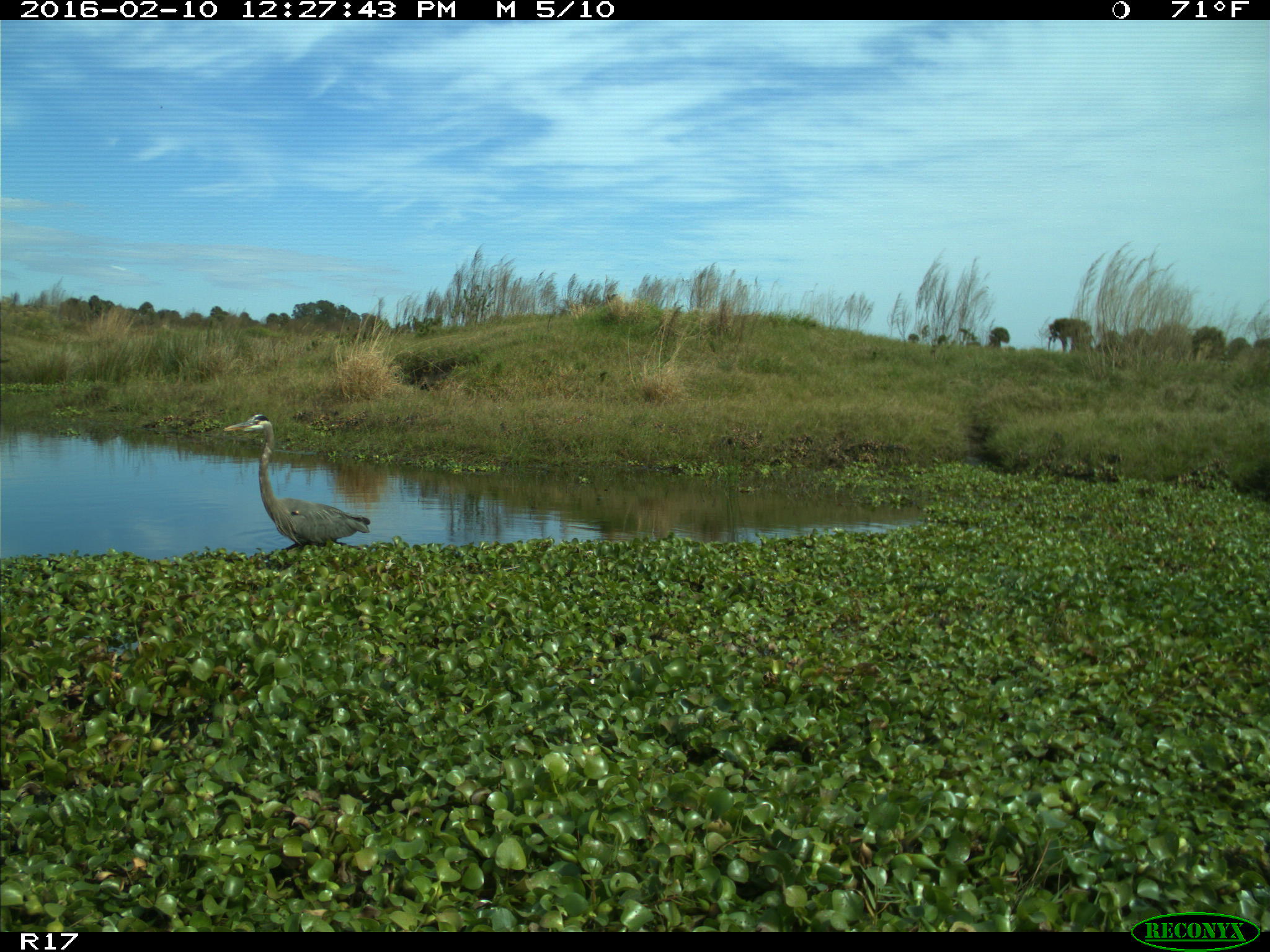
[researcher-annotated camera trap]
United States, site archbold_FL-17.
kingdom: Animalia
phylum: Chordata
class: Aves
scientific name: Aves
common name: birds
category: unidentified bird